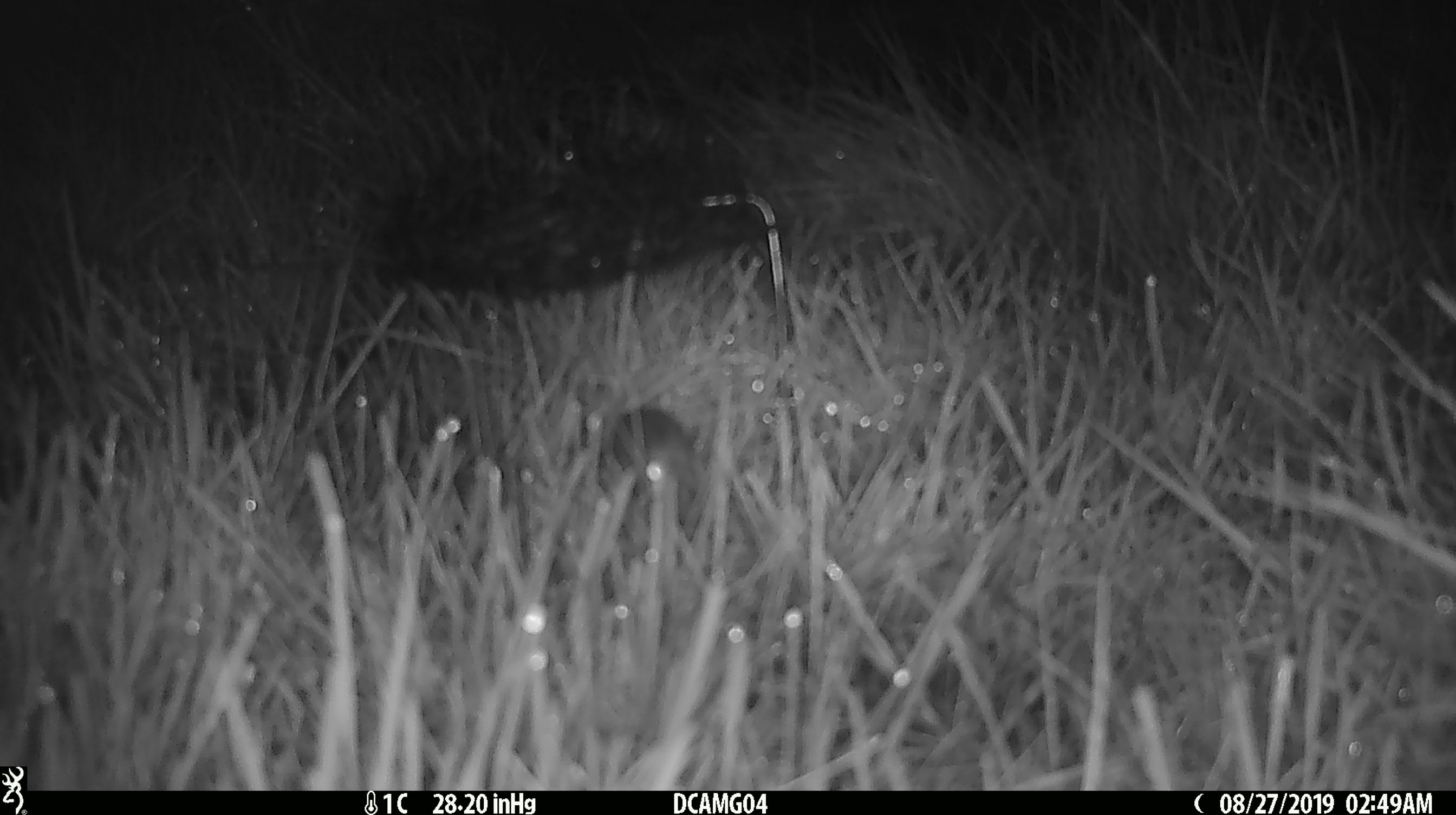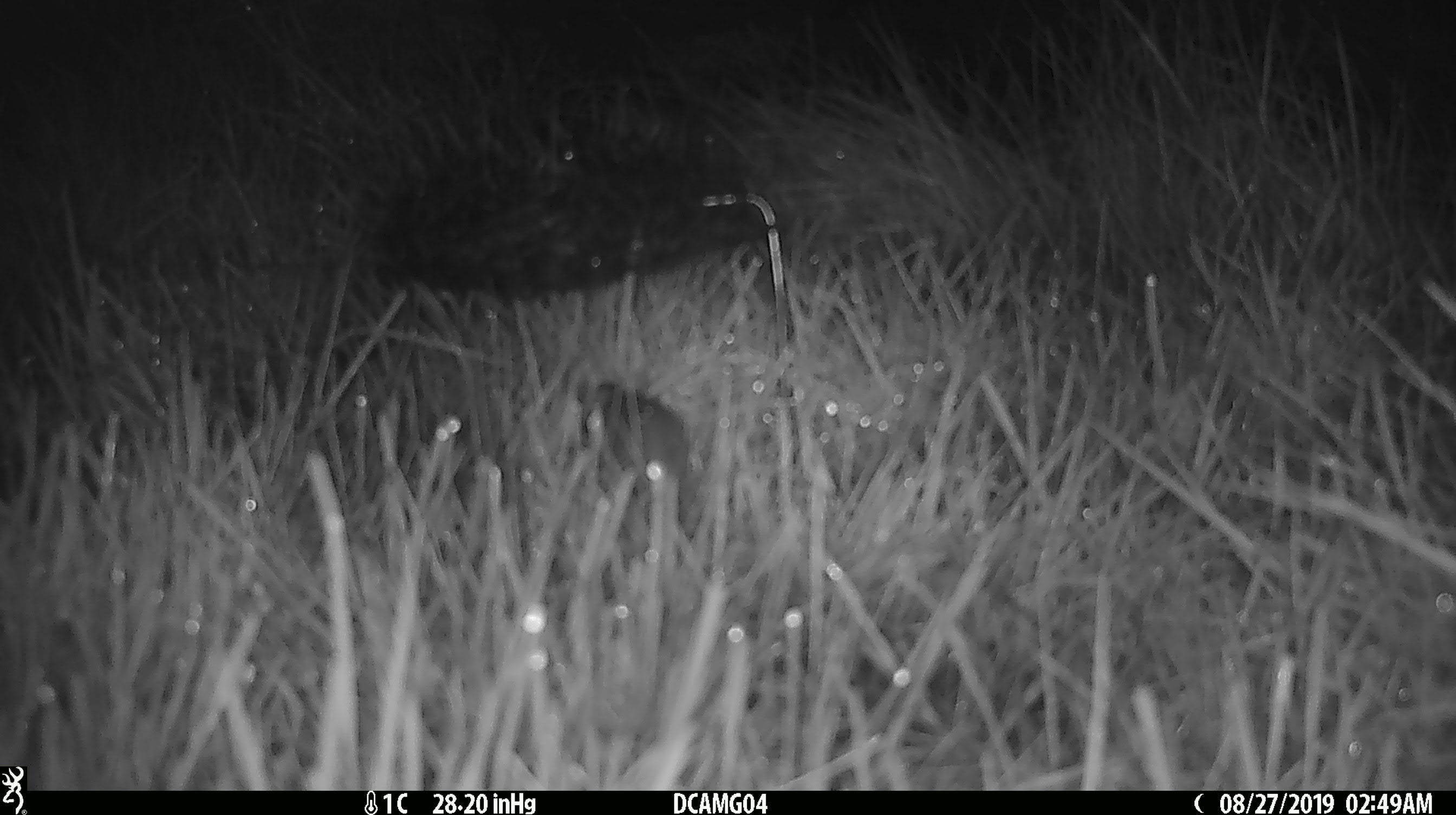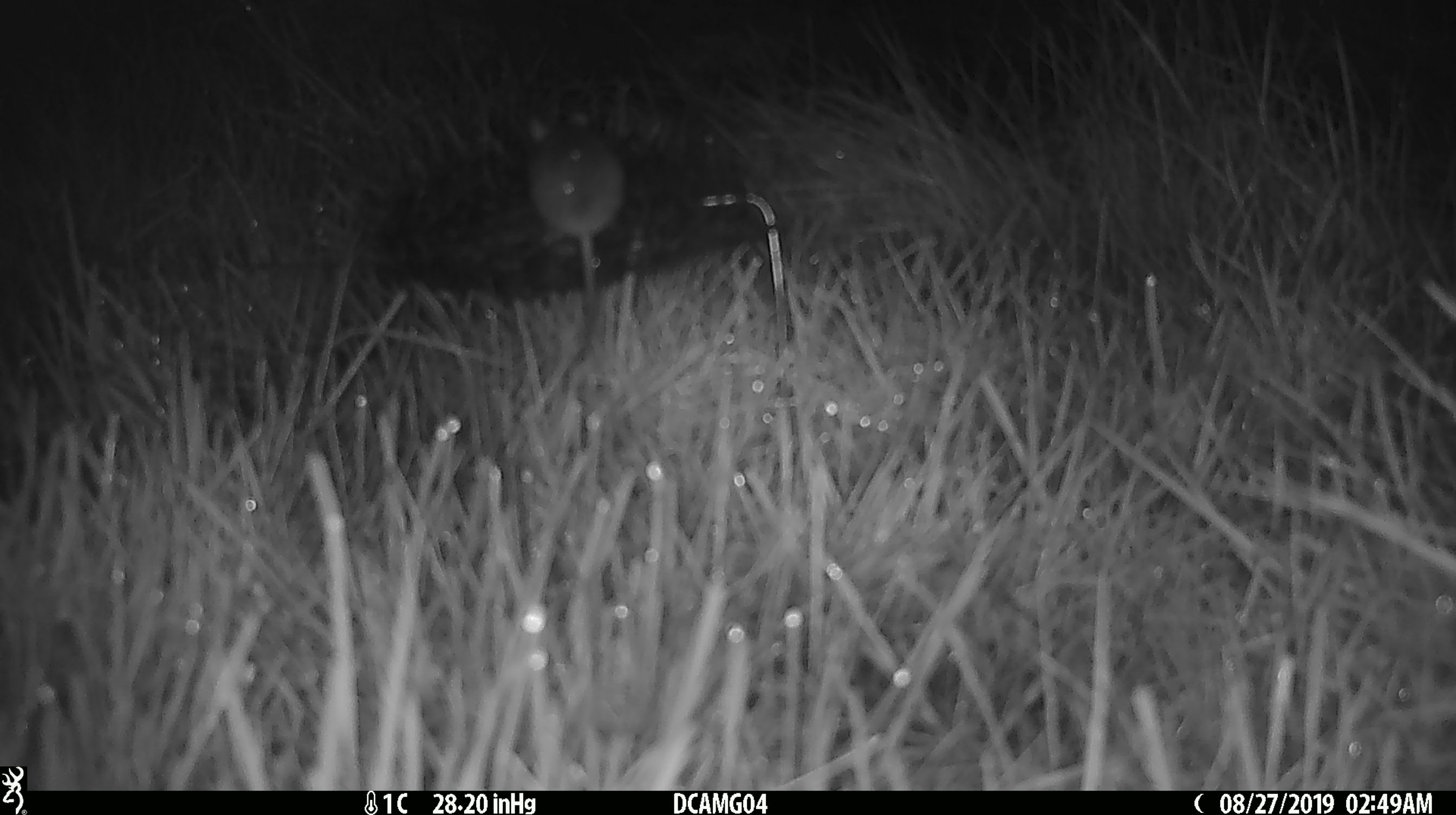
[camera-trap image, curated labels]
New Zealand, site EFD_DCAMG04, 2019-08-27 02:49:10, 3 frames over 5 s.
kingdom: Animalia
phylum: Chordata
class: Mammalia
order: Rodentia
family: Muridae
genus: Mus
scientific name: Mus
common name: mouse